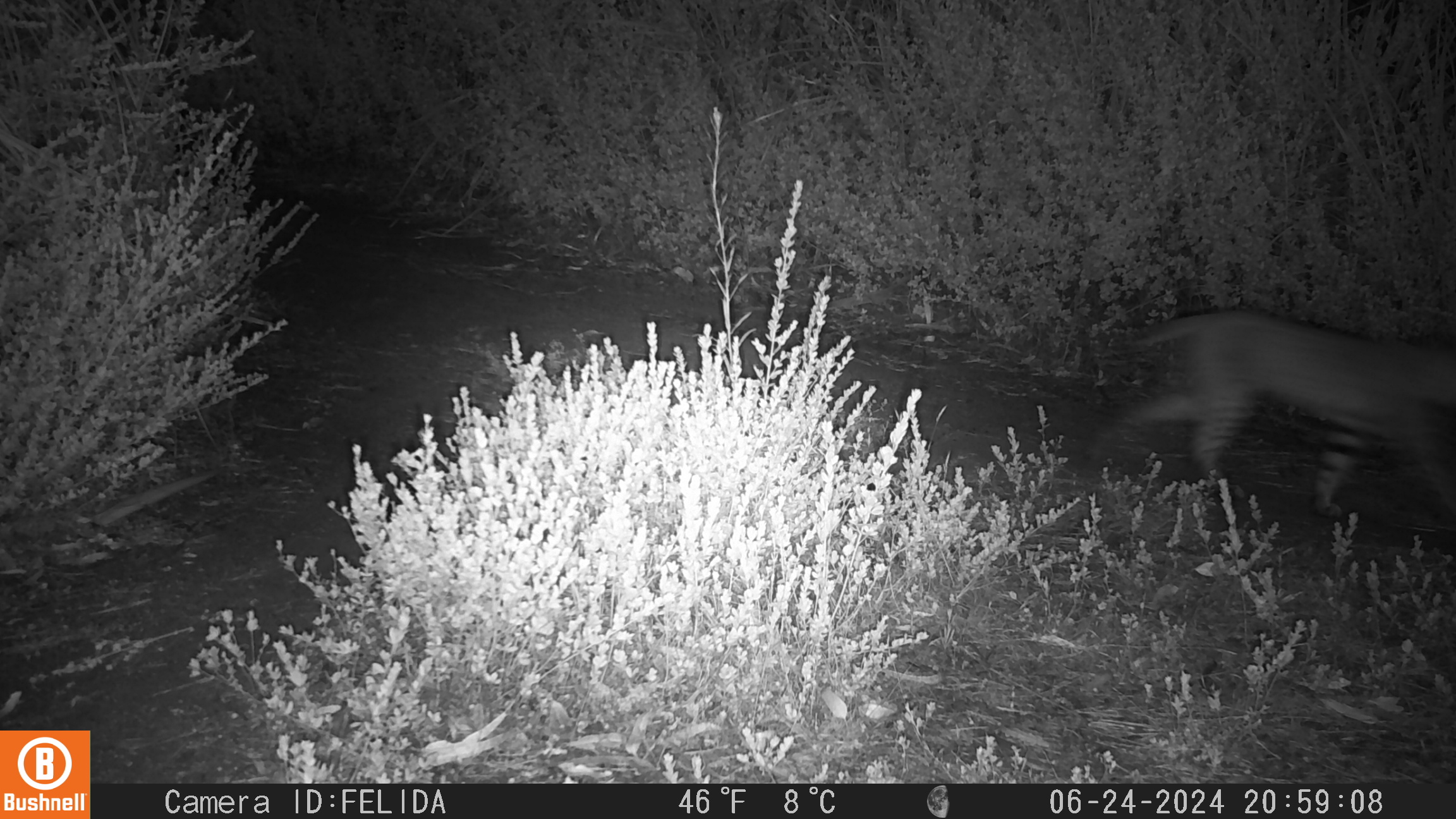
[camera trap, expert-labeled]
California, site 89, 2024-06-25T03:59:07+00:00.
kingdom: Animalia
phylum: Chordata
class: Mammalia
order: Carnivora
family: Felidae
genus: Lynx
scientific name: Lynx rufus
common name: bobcat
Bobcat (Lynx rufus).